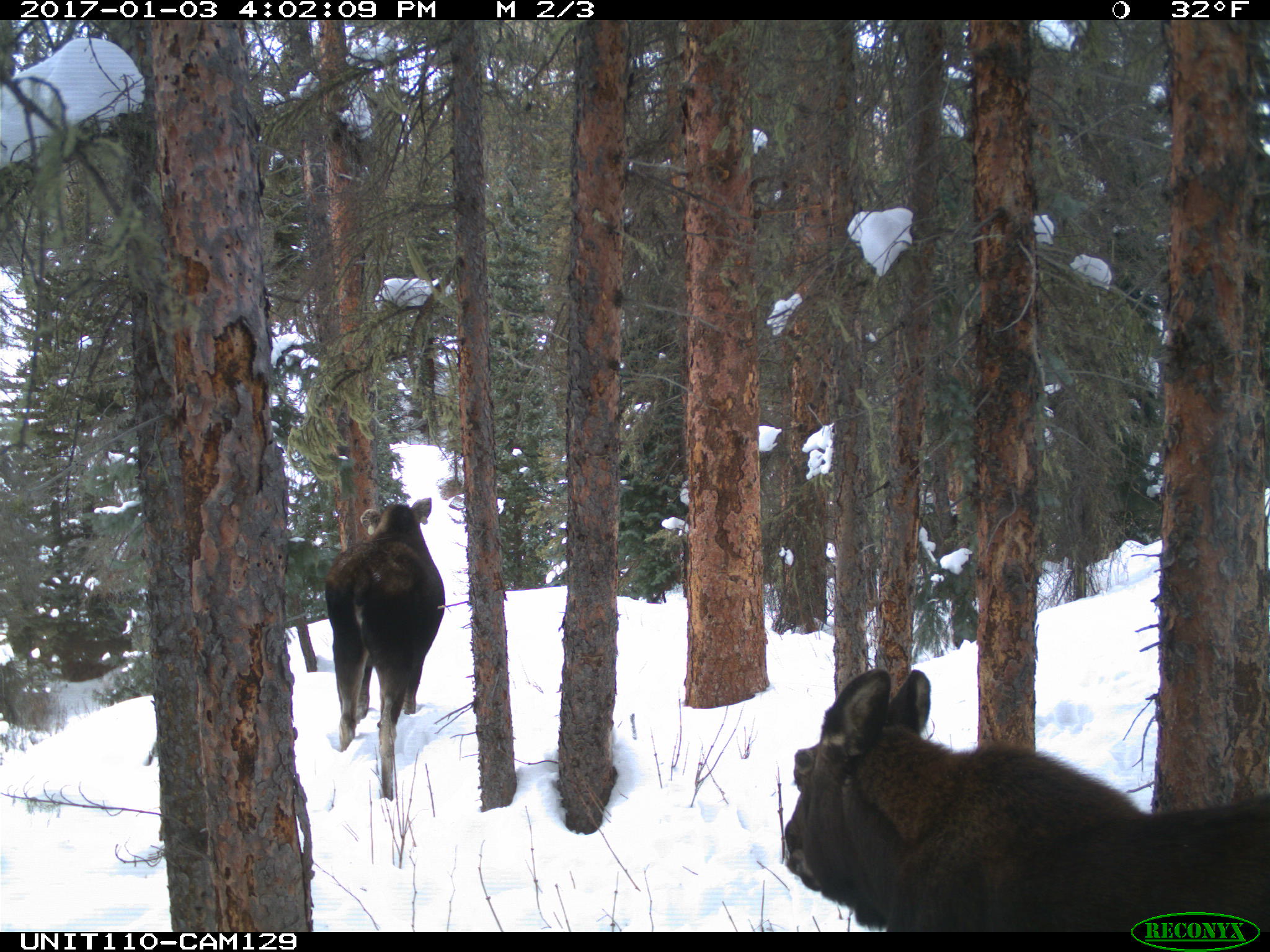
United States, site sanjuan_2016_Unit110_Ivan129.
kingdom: Animalia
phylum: Chordata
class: Mammalia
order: Artiodactyla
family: Cervidae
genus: Alces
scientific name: Alces alces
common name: moose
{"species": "Alces alces (moose)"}